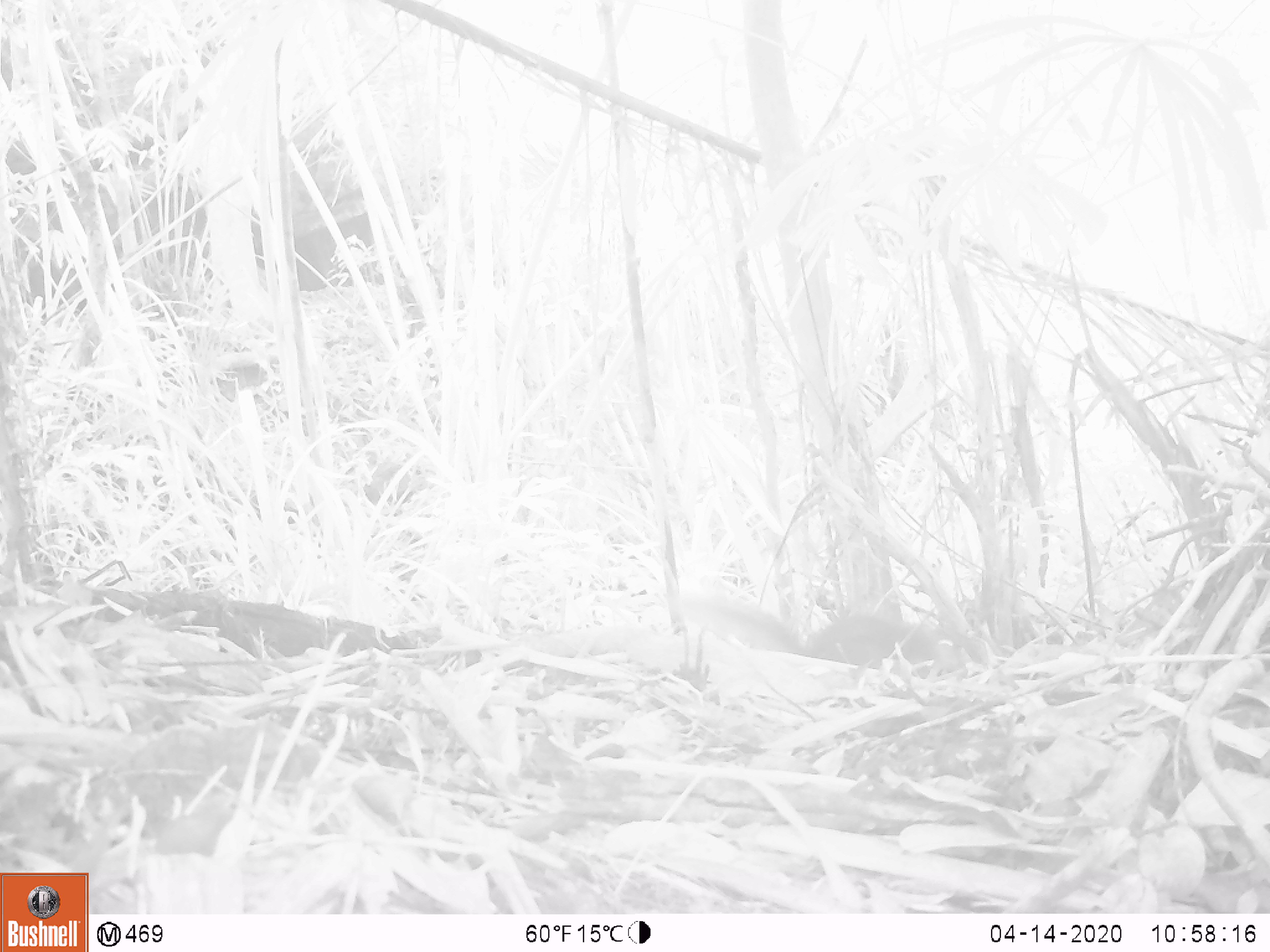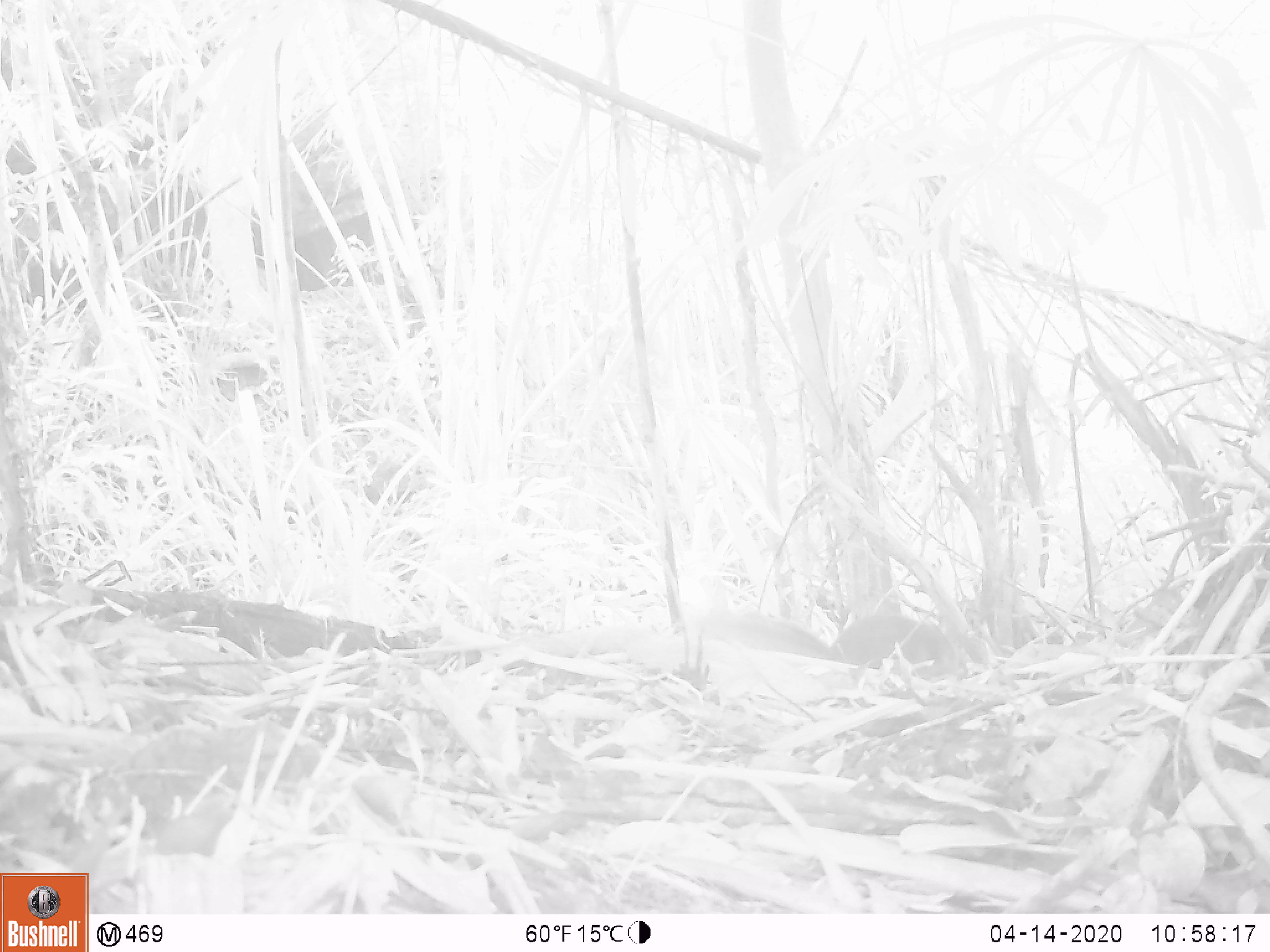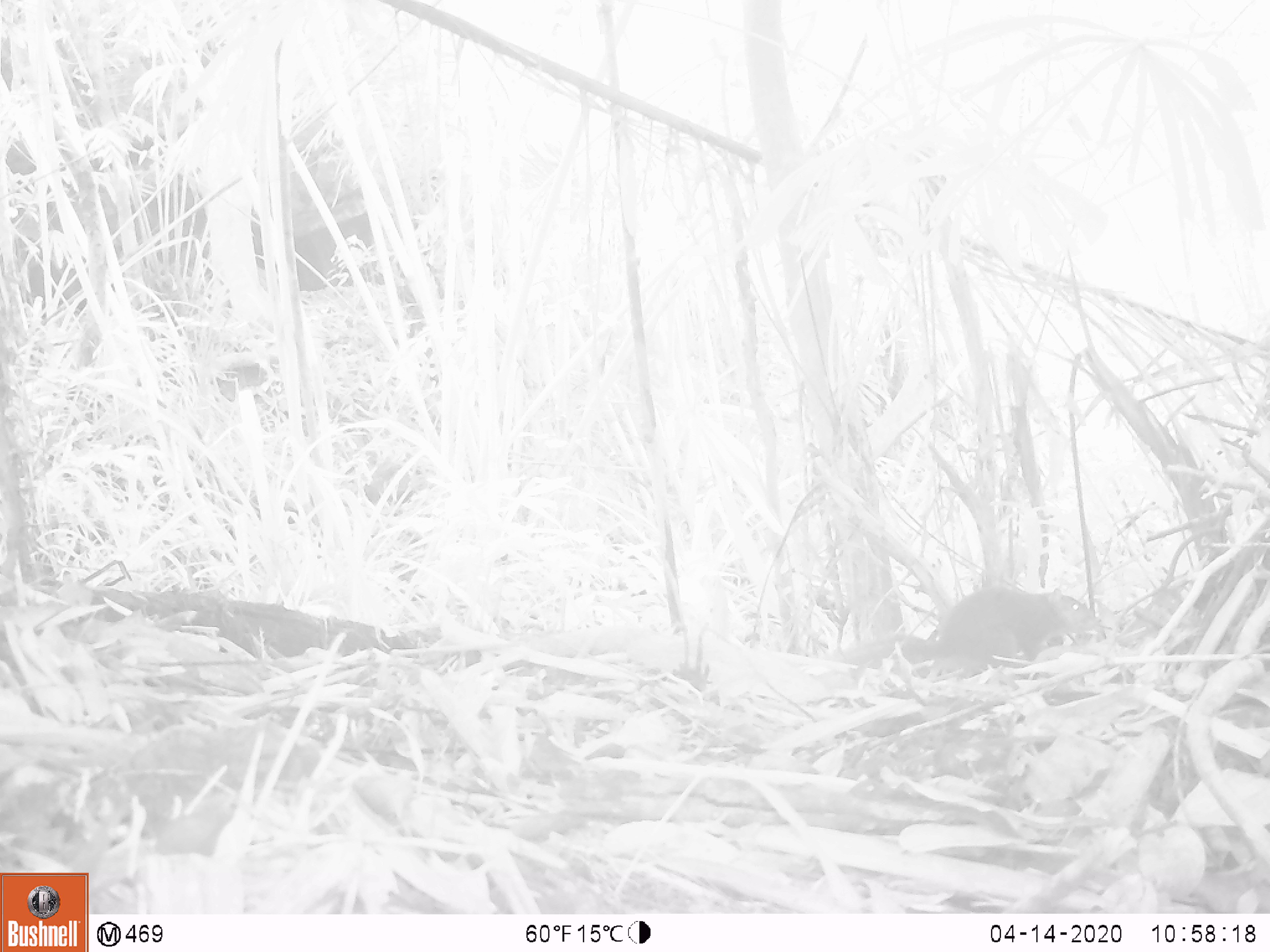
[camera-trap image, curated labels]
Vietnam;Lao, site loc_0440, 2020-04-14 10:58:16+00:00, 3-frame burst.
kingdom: Animalia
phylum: Chordata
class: Mammalia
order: Rodentia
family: Sciuridae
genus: Dremomys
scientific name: Dremomys rufigenis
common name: red-cheeked squirrel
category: red cheeked squirrel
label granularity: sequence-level